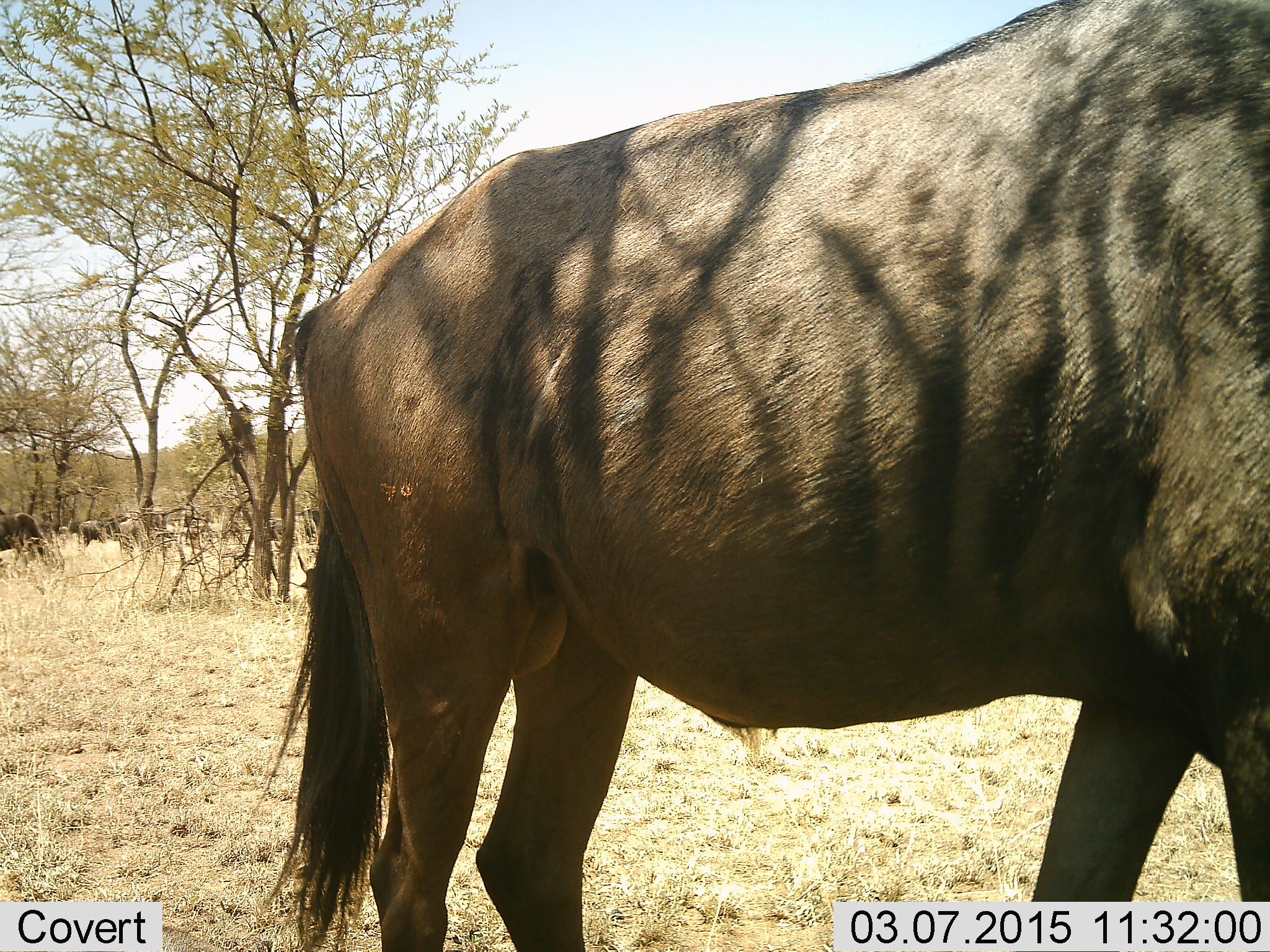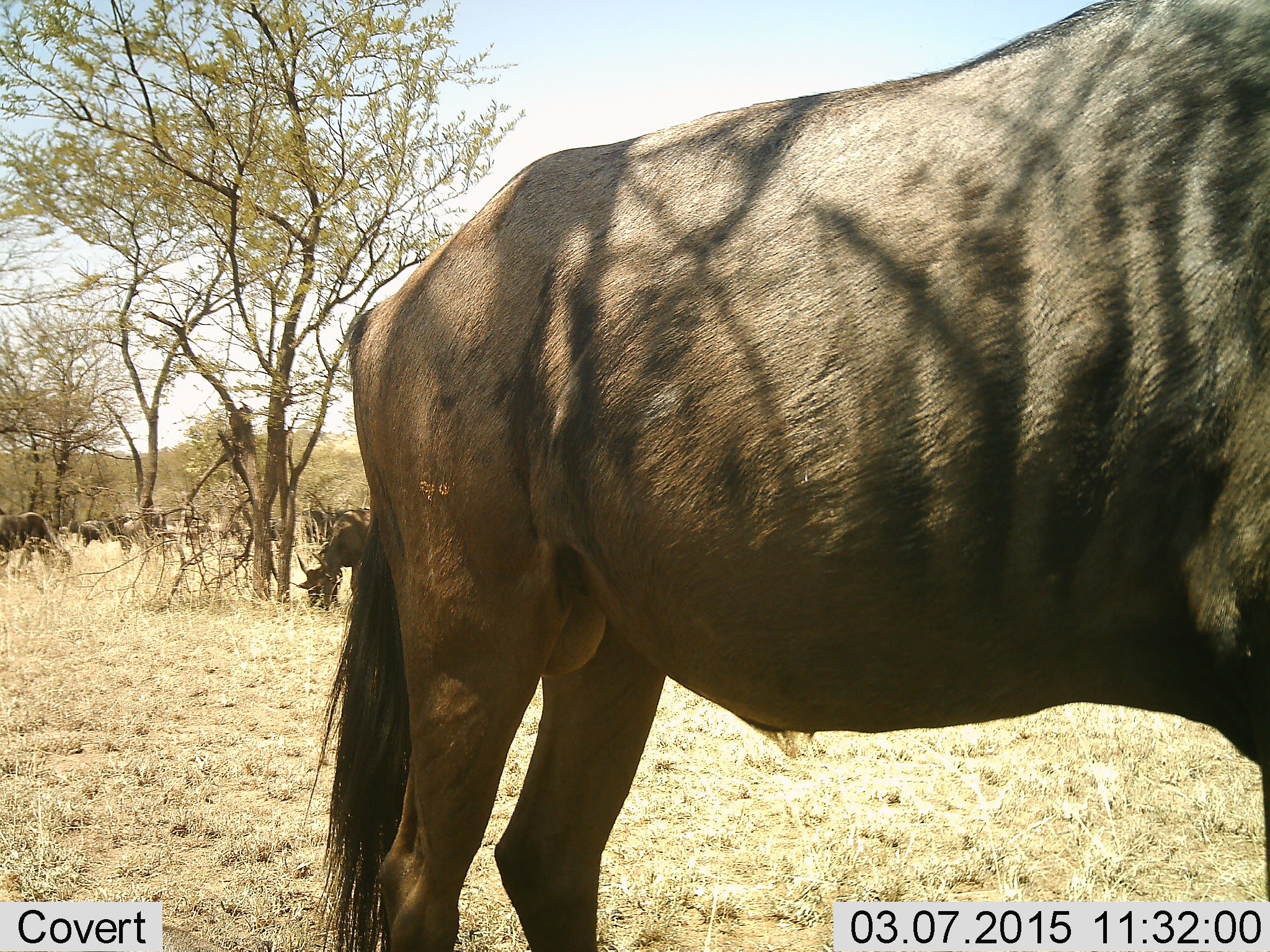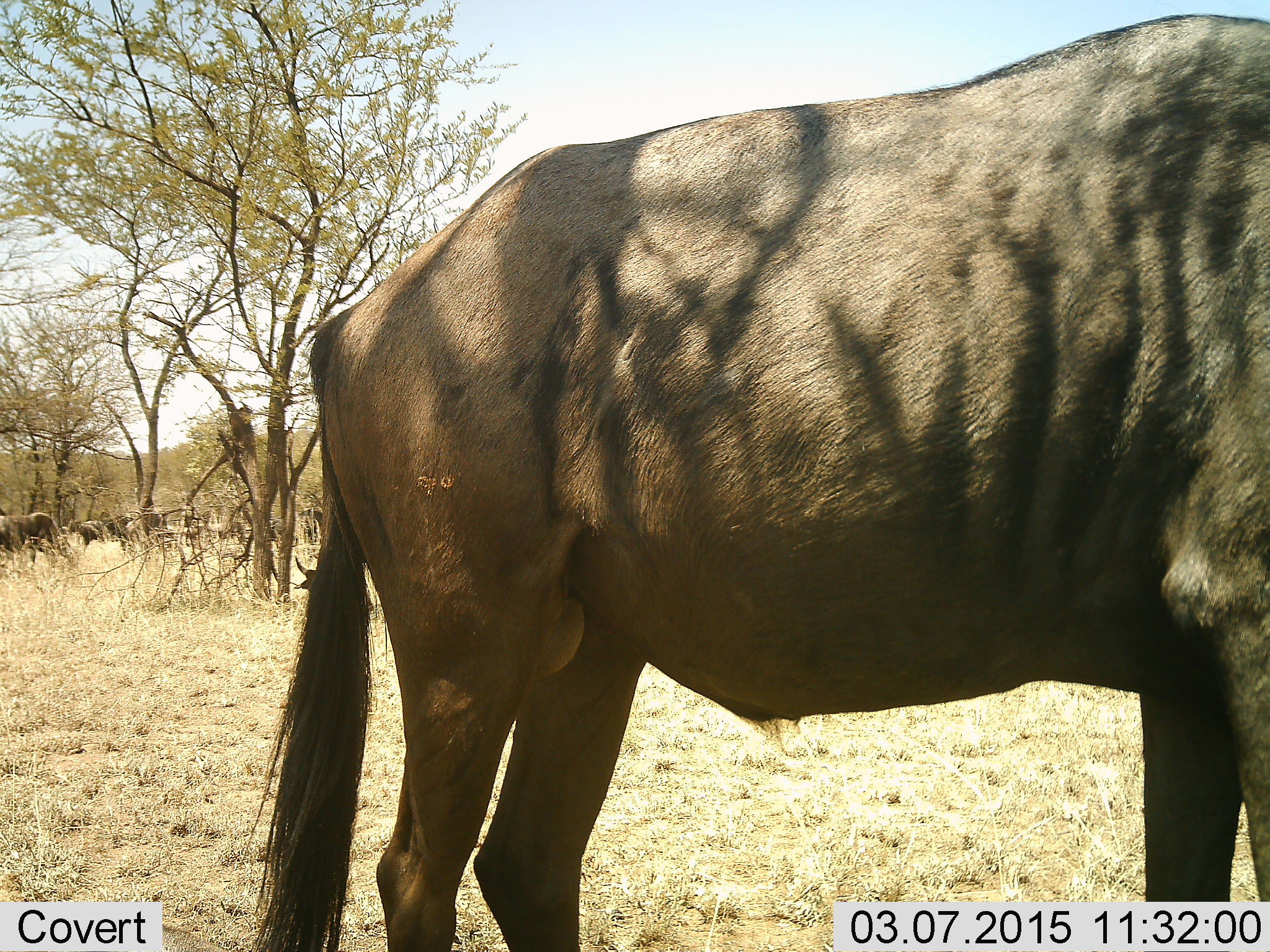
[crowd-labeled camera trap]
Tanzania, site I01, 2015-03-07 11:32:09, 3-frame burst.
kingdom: Animalia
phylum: Chordata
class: Mammalia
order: Artiodactyla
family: Bovidae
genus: Connochaetes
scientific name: Connochaetes taurinus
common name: blue wildebeest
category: wildebeest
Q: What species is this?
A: Wildebeest (blue wildebeest) (Connochaetes taurinus).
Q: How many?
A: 11-50.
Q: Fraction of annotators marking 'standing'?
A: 70%.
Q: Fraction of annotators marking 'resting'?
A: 10%.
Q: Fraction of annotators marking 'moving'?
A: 10%.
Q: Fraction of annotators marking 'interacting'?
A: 0%.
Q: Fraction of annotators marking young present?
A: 0%.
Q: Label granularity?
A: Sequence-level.